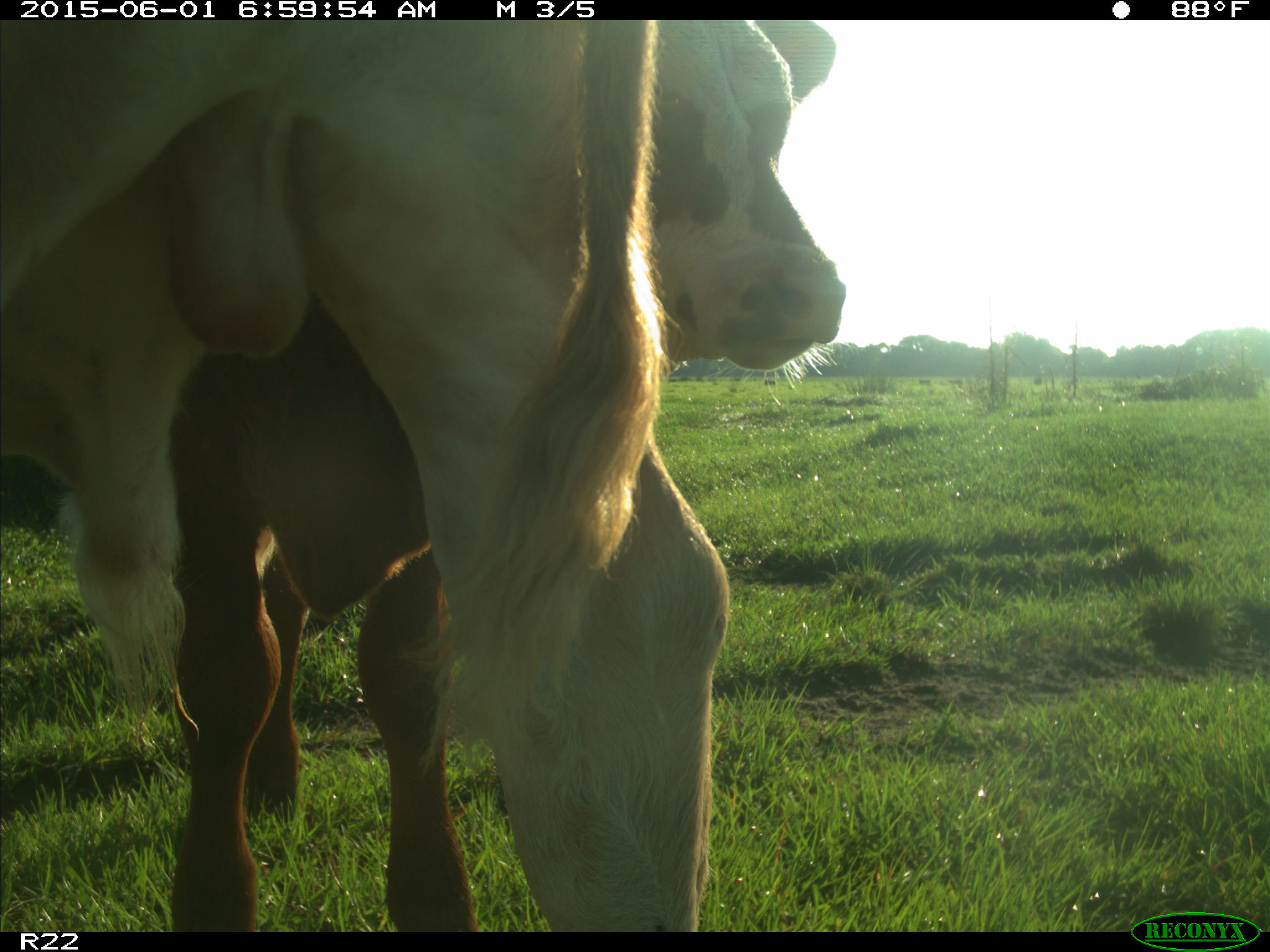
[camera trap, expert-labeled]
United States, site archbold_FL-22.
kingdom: Animalia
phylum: Chordata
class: Mammalia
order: Artiodactyla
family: Bovidae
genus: Bos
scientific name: Bos taurus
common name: domestic cow